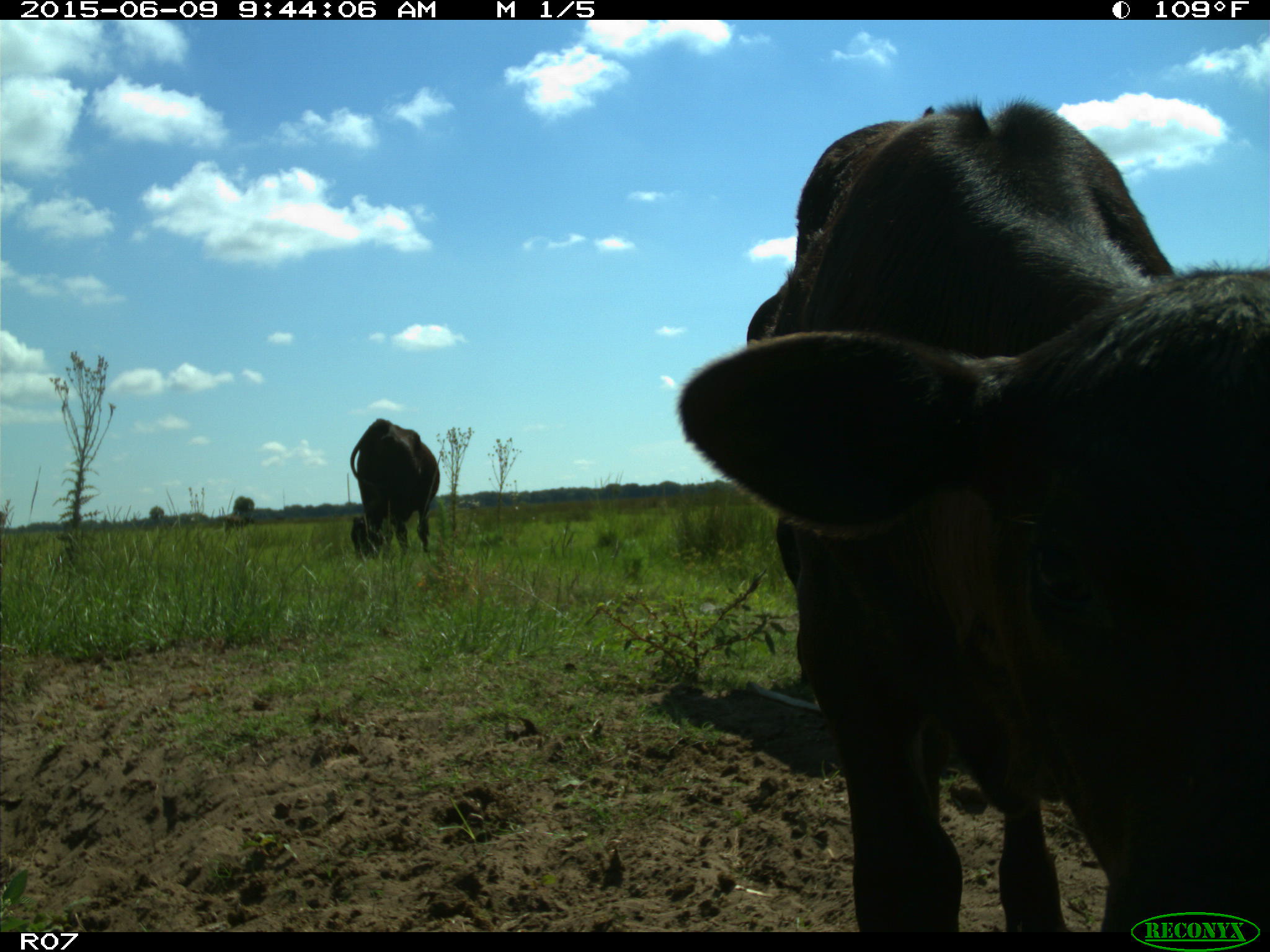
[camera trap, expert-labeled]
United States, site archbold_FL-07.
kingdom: Animalia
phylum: Chordata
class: Mammalia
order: Artiodactyla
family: Bovidae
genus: Bos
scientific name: Bos taurus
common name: domestic cow